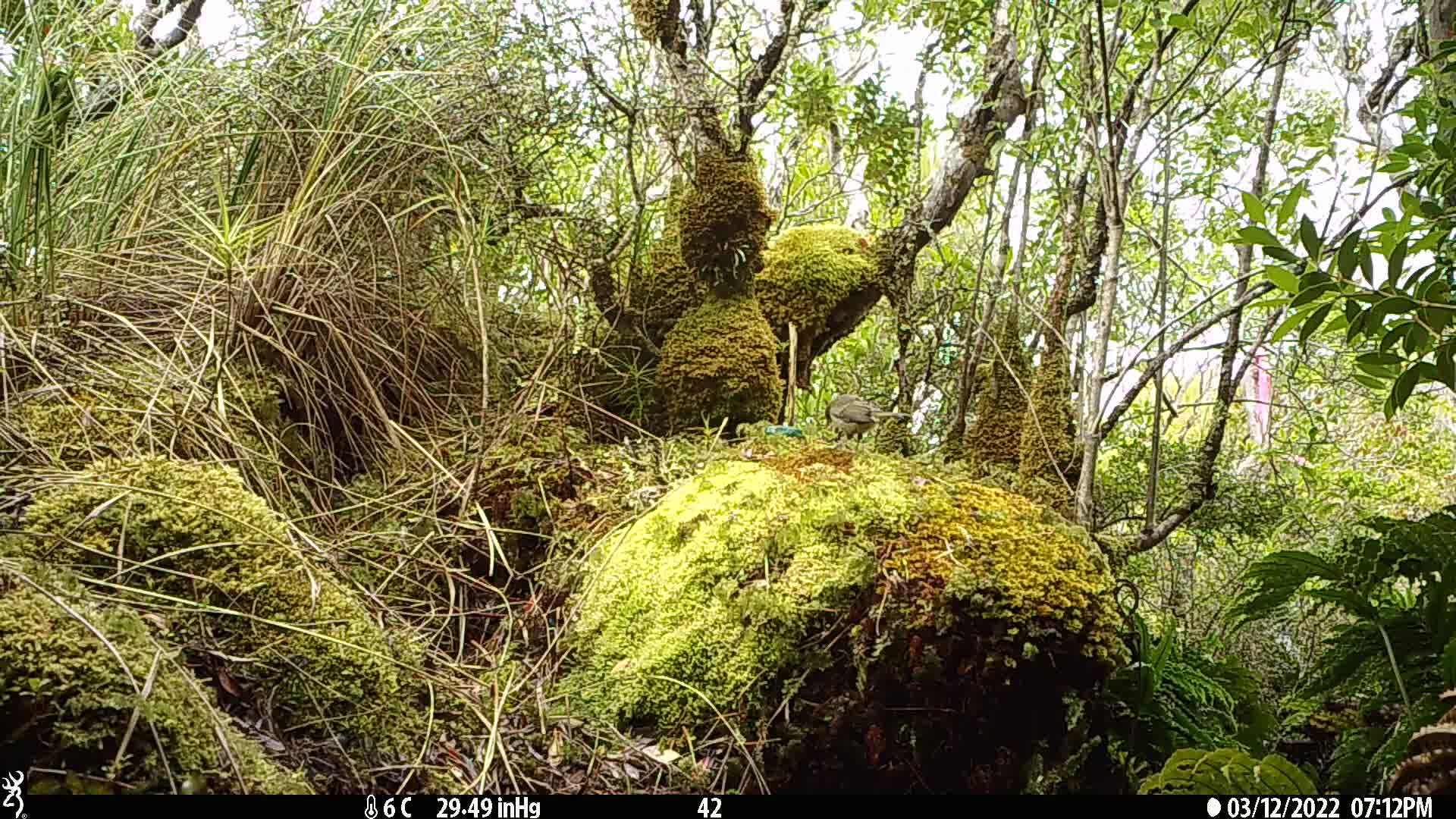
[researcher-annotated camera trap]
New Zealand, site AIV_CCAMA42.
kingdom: Animalia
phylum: Chordata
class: Aves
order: Passeriformes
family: Meliphagidae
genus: Anthornis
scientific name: Anthornis melanura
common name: new zealand bellbird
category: bellbird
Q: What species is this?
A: Bellbird (new zealand bellbird) (Anthornis melanura).